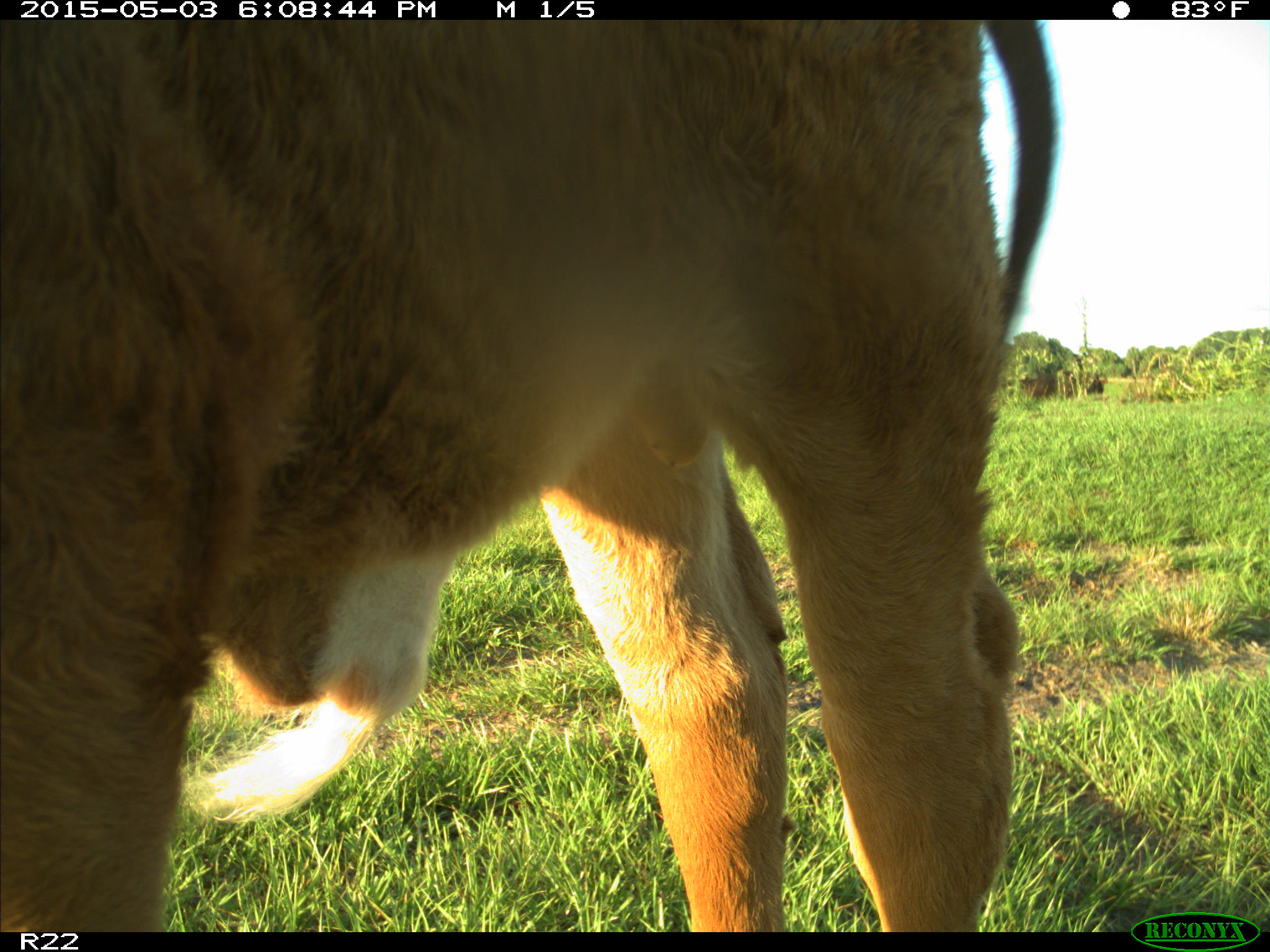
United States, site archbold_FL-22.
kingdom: Animalia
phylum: Chordata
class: Mammalia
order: Artiodactyla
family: Bovidae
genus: Bos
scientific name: Bos taurus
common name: domestic cow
Bos taurus (domestic cow).